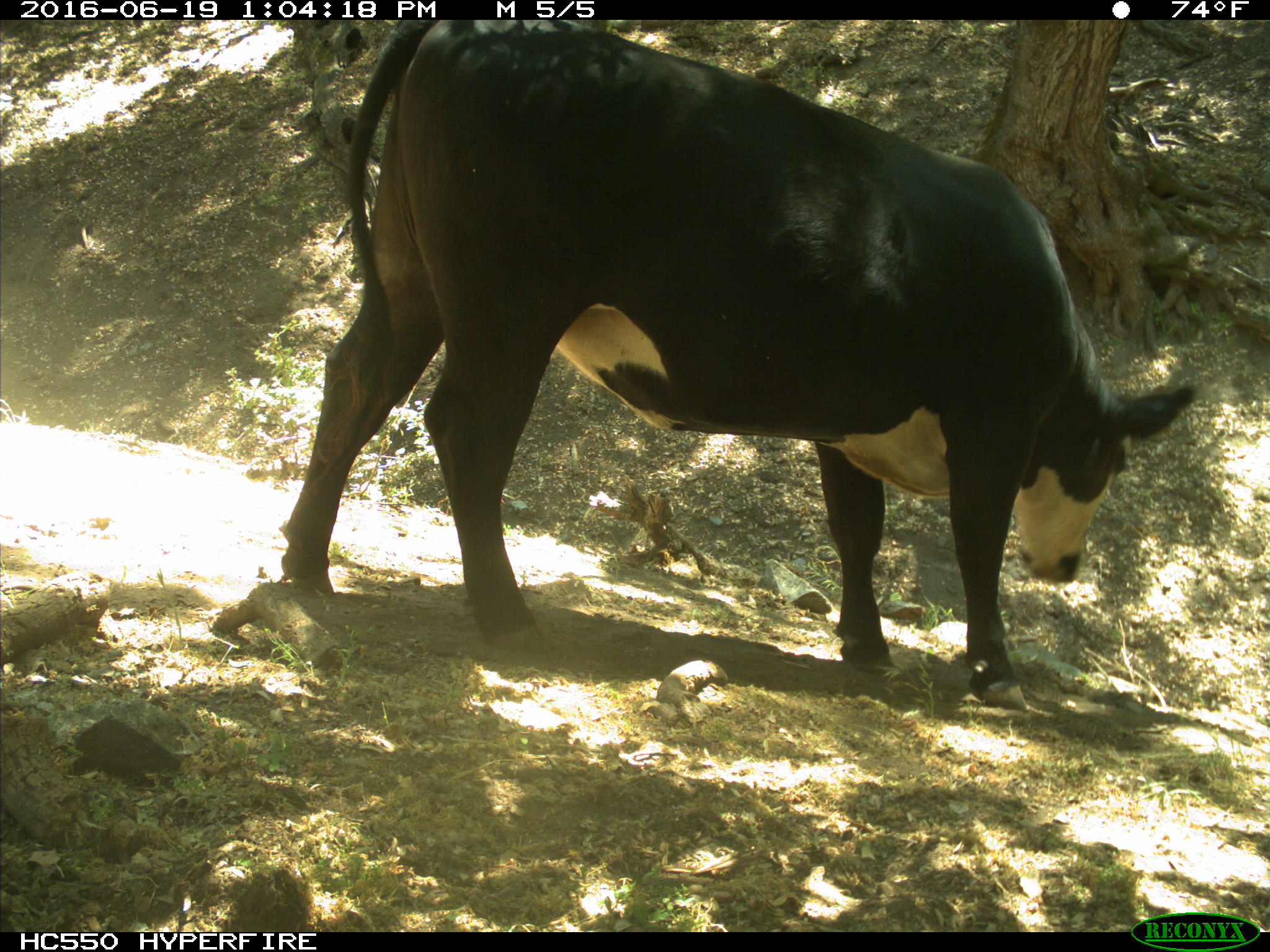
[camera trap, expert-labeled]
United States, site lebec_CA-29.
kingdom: Animalia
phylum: Chordata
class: Mammalia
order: Artiodactyla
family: Bovidae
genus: Bos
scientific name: Bos taurus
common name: domestic cow